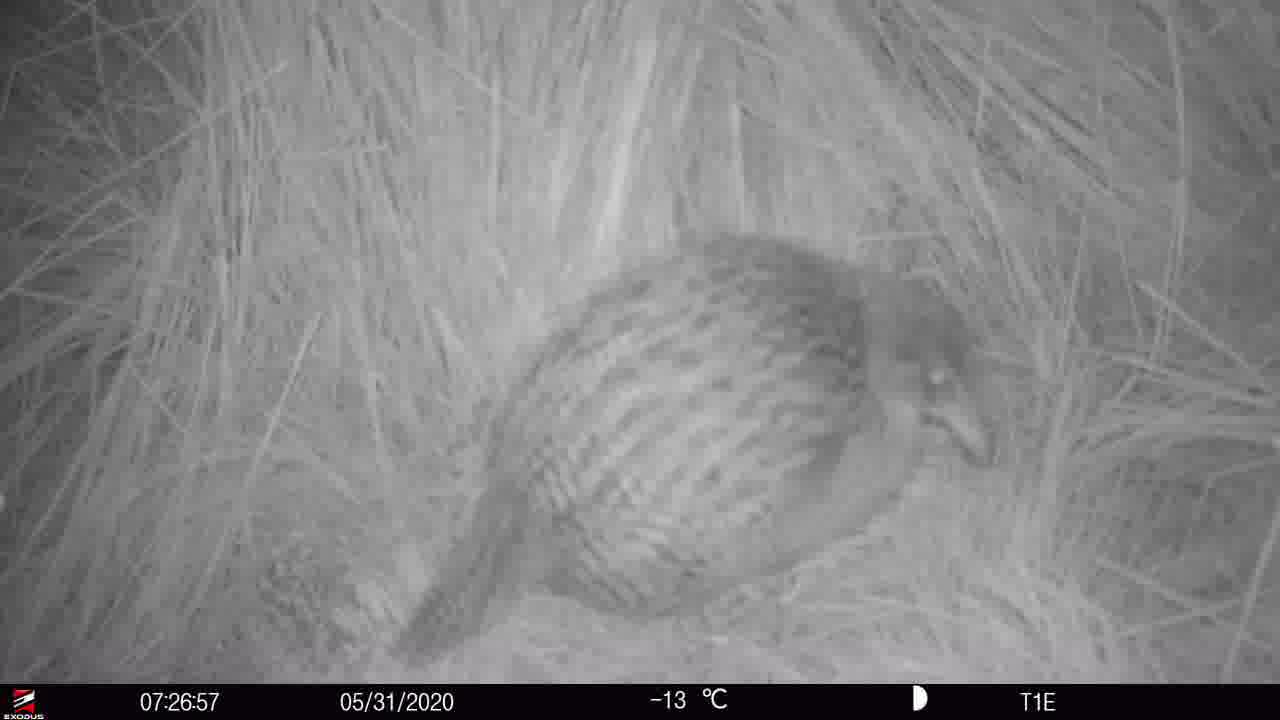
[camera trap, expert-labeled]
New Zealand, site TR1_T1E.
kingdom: Animalia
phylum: Chordata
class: Aves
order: Gruiformes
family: Rallidae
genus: Gallirallus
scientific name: Gallirallus australis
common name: weka